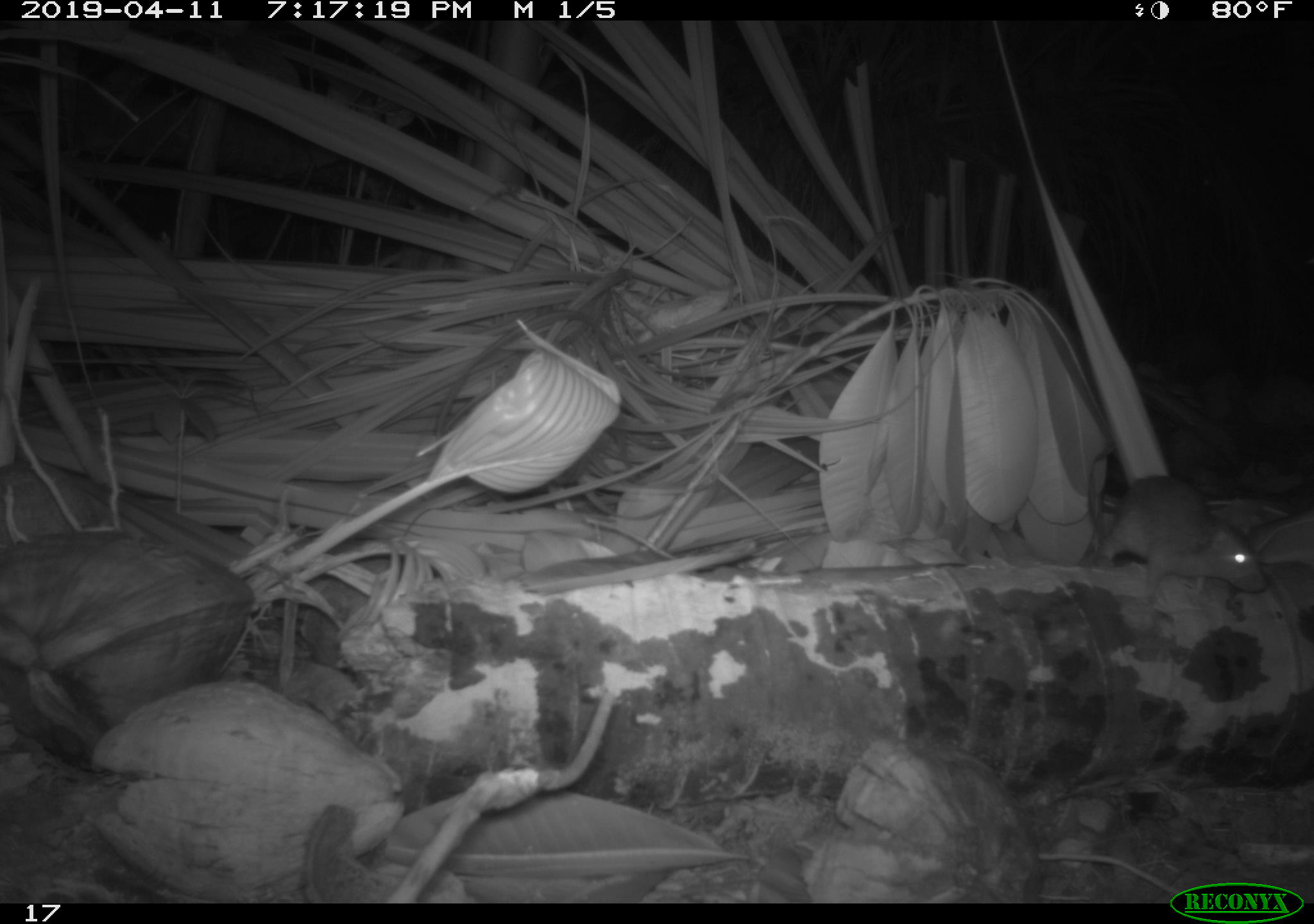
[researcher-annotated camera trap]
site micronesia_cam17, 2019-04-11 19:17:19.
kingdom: Animalia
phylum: Chordata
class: Mammalia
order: Rodentia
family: Muridae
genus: Rattus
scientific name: Rattus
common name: rat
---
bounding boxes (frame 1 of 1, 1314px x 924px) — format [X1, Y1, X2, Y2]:
rat: [1080, 442, 1274, 603]